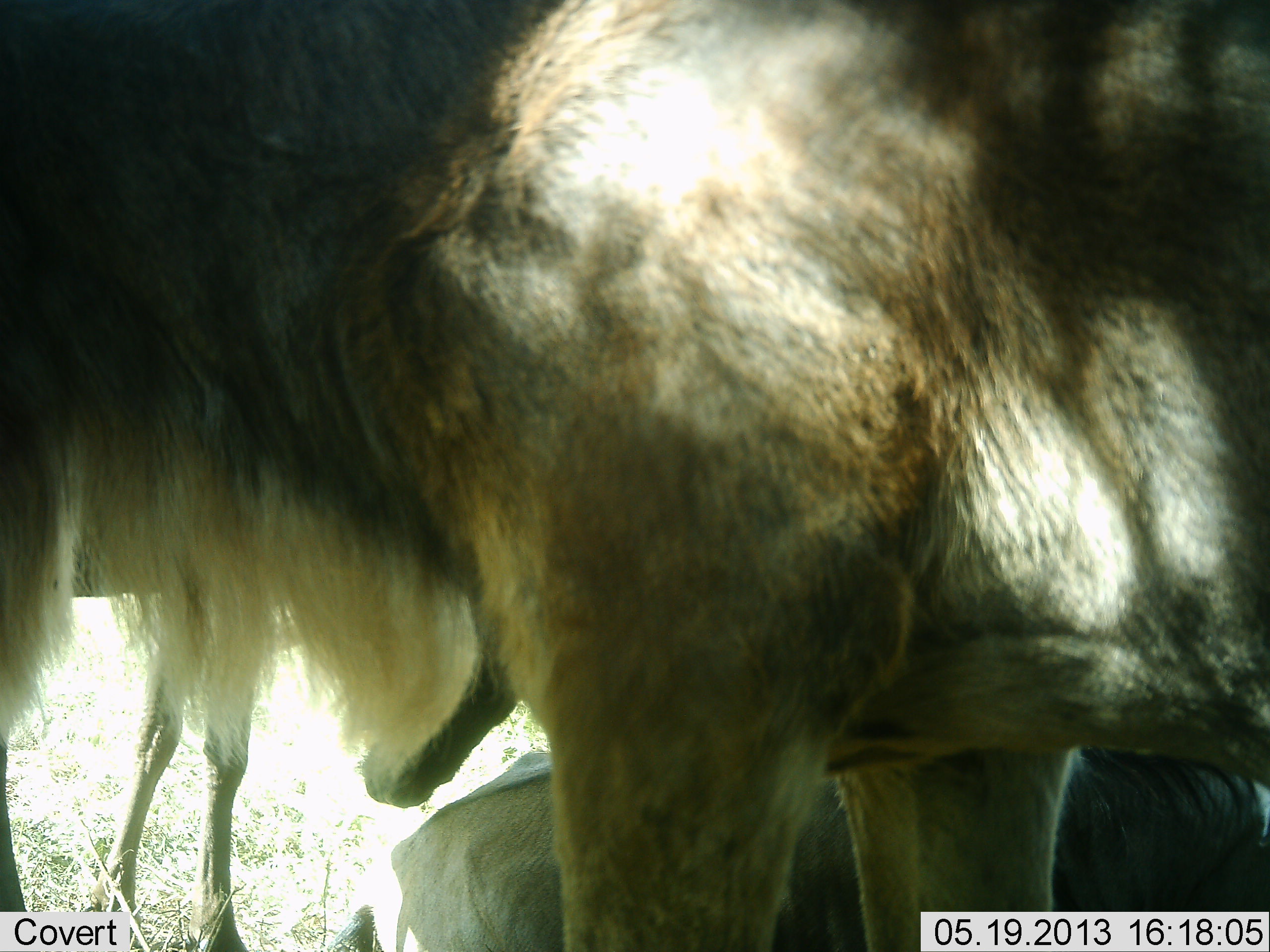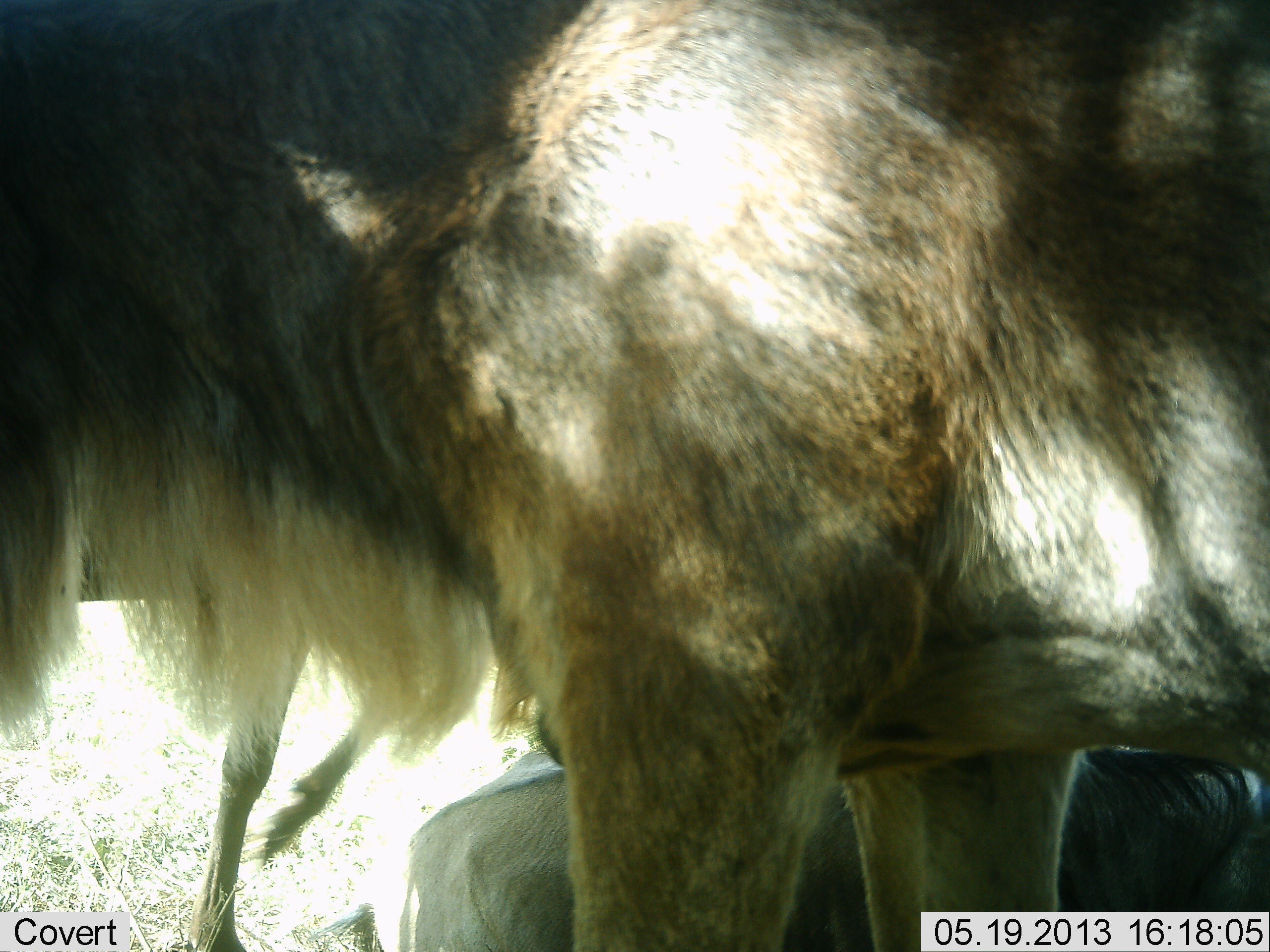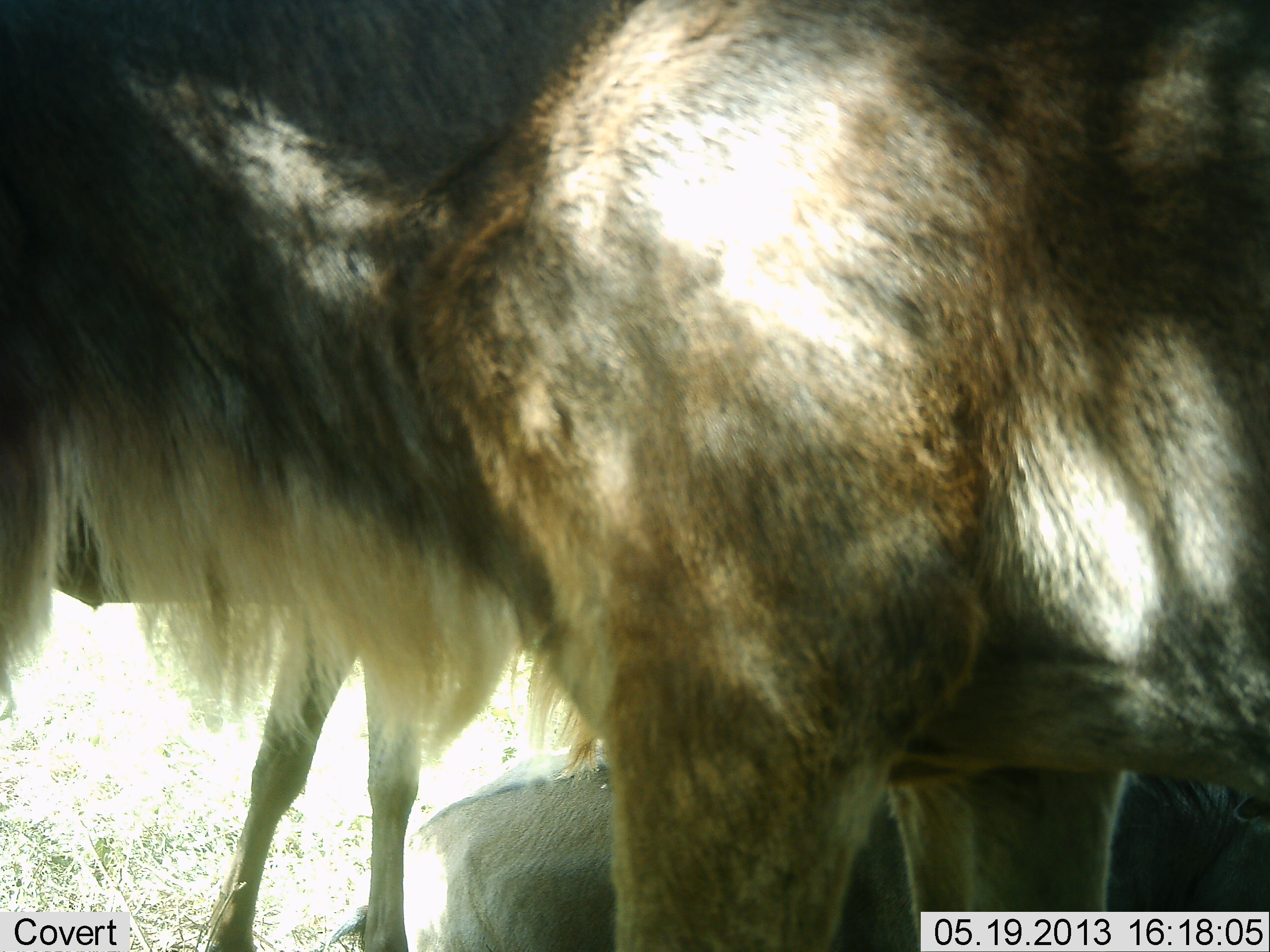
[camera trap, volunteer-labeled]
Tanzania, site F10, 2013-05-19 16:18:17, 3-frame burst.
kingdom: Animalia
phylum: Chordata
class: Mammalia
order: Artiodactyla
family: Bovidae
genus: Connochaetes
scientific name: Connochaetes taurinus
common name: blue wildebeest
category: wildebeest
Wildebeest (blue wildebeest) (Connochaetes taurinus), count 3. Behavior (volunteer vote fractions): standing 80%, resting 90%, moving 40%, interacting 20%. Young present (vote fraction): 10%. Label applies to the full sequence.